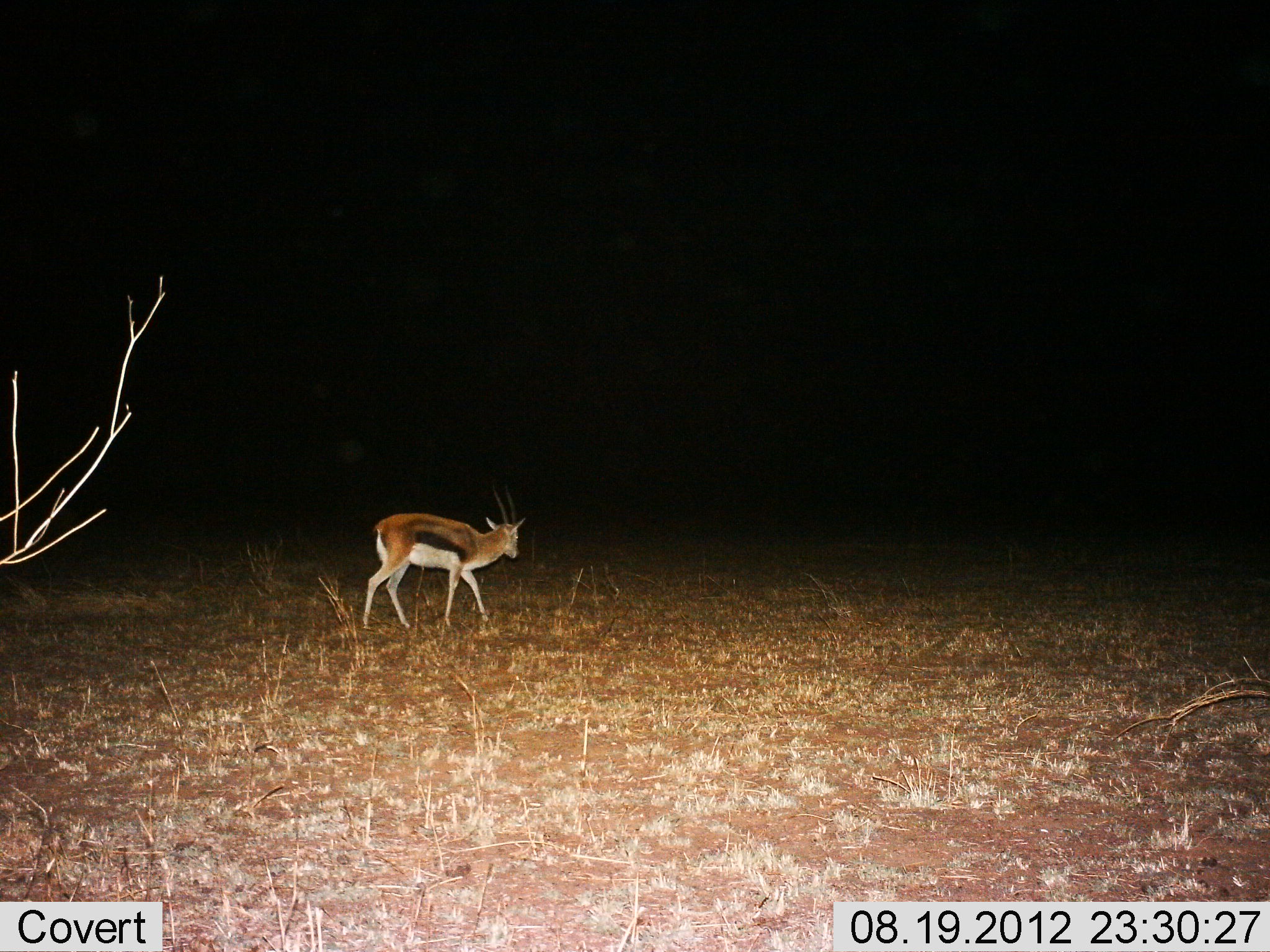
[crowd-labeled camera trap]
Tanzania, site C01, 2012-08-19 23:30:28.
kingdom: Animalia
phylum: Chordata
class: Mammalia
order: Artiodactyla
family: Bovidae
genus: Eudorcas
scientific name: Eudorcas thomsonii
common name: thomson's gazelle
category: gazellethomsons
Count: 1.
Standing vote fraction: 60%.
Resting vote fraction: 0%.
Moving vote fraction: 50%.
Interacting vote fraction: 0%.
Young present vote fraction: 0%.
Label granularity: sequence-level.